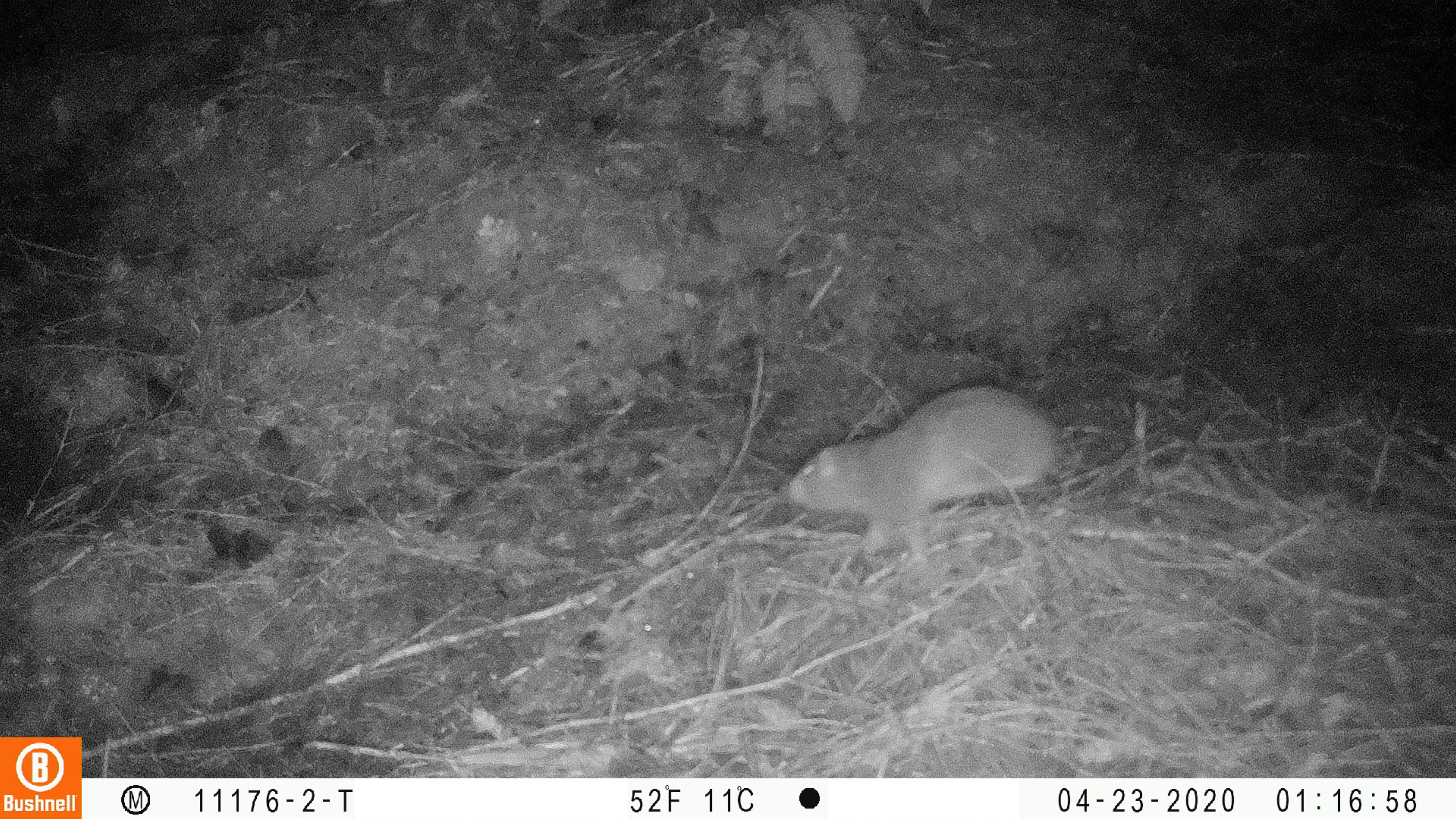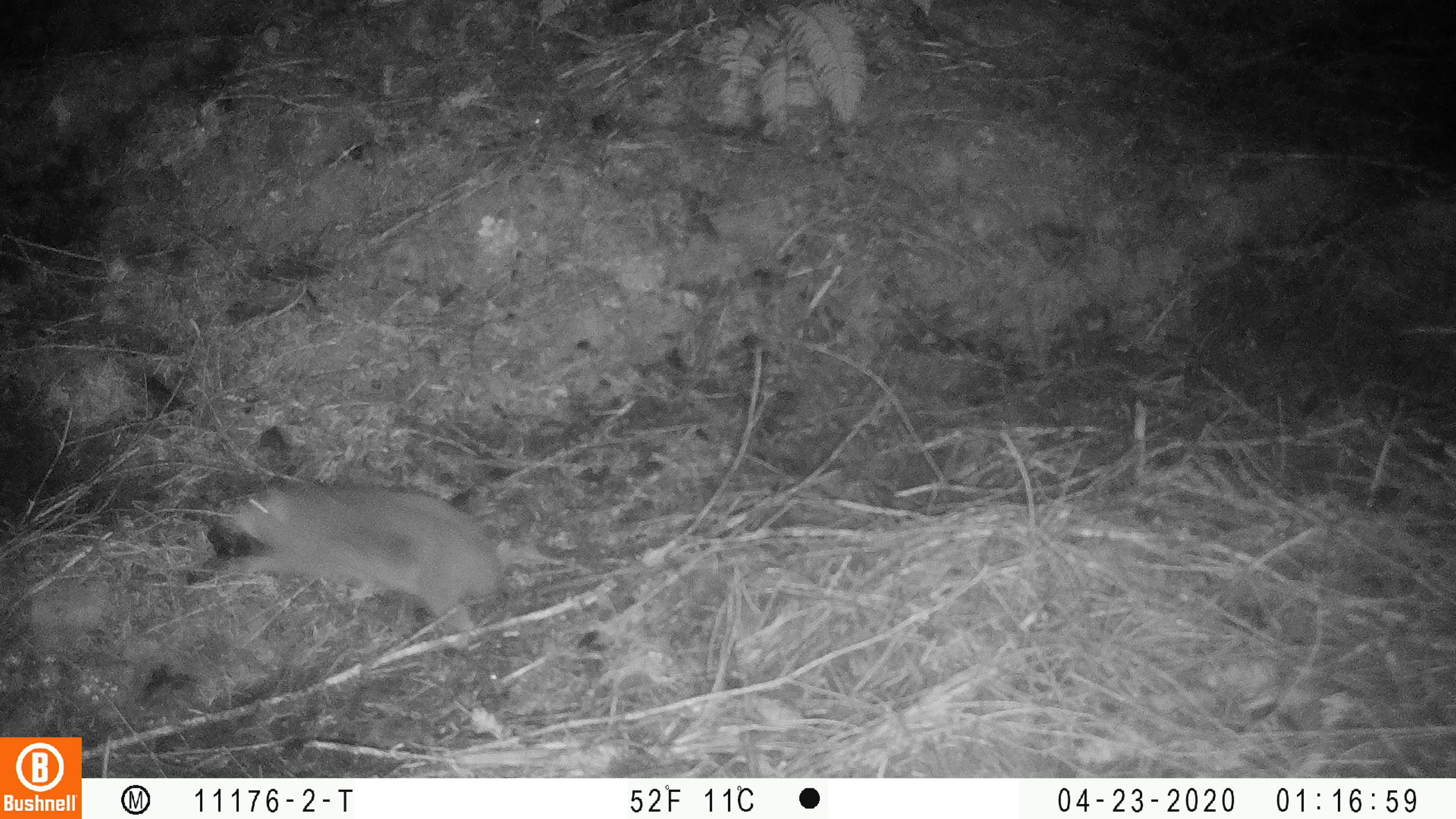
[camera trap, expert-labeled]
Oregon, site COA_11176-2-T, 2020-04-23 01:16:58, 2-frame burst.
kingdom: Animalia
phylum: Chordata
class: Mammalia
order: Rodentia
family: Aplodontiidae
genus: Aplodontia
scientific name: Aplodontia rufa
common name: mountain beaver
Mountain beaver (Aplodontia rufa).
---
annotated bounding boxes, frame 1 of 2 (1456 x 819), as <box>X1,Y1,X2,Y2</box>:
mountain beaver: <box>780,374,1060,567</box>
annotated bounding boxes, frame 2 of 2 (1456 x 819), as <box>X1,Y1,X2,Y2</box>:
mountain beaver: <box>211,478,512,639</box>